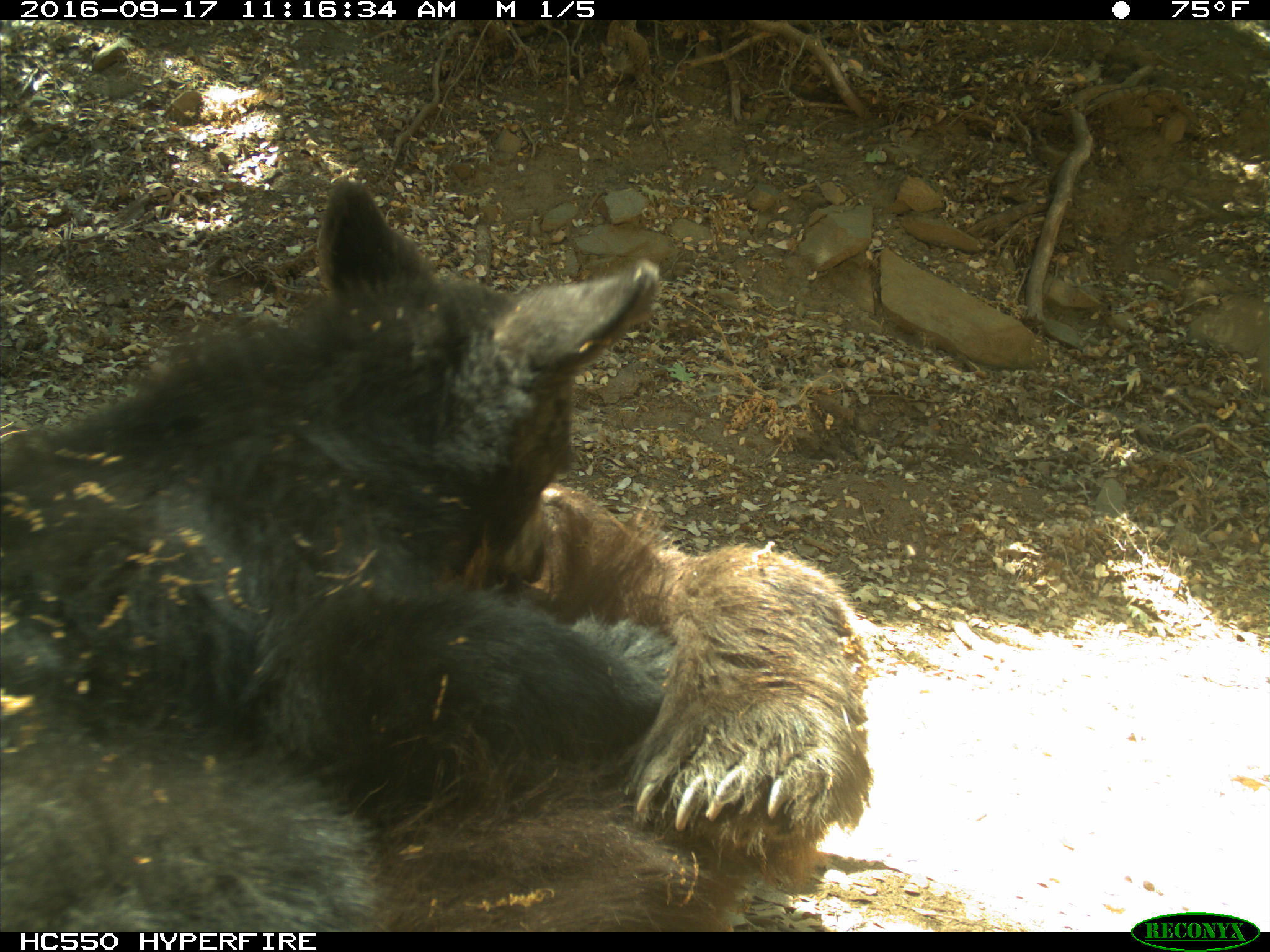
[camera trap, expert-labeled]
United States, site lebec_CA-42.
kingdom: Animalia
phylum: Chordata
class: Mammalia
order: Carnivora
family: Ursidae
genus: Ursus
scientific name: Ursus americanus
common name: american black bear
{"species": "Ursus americanus (american black bear)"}